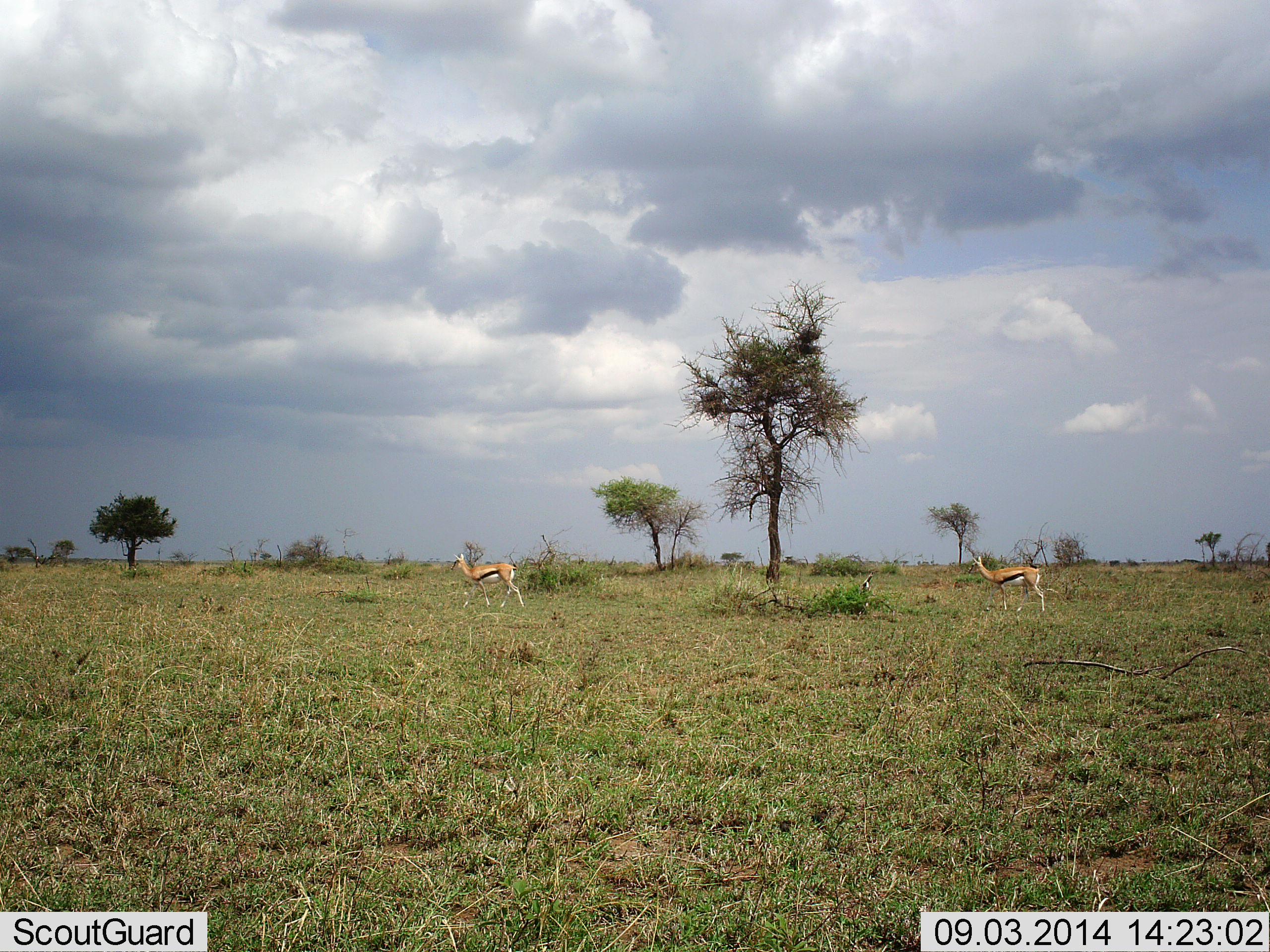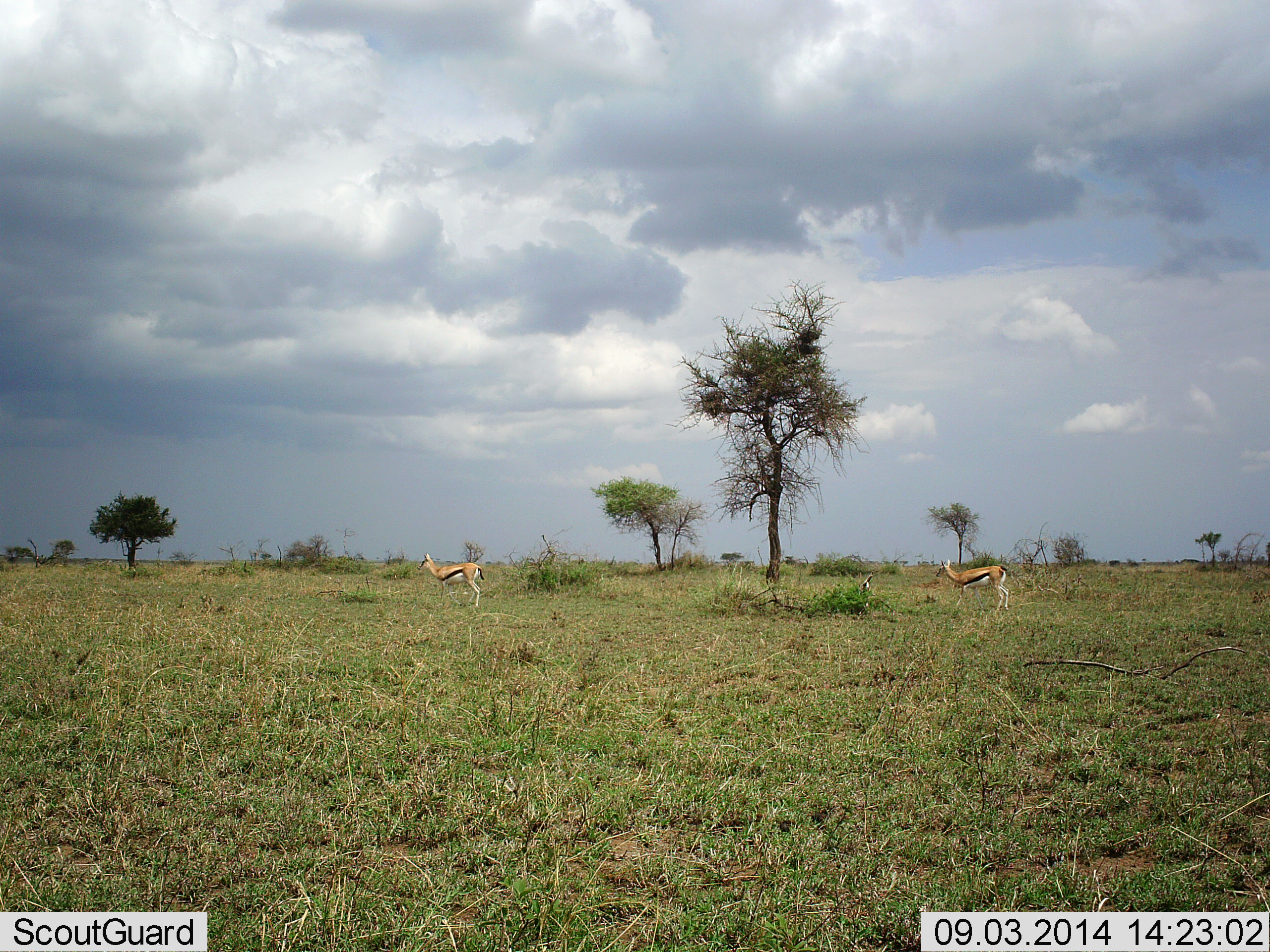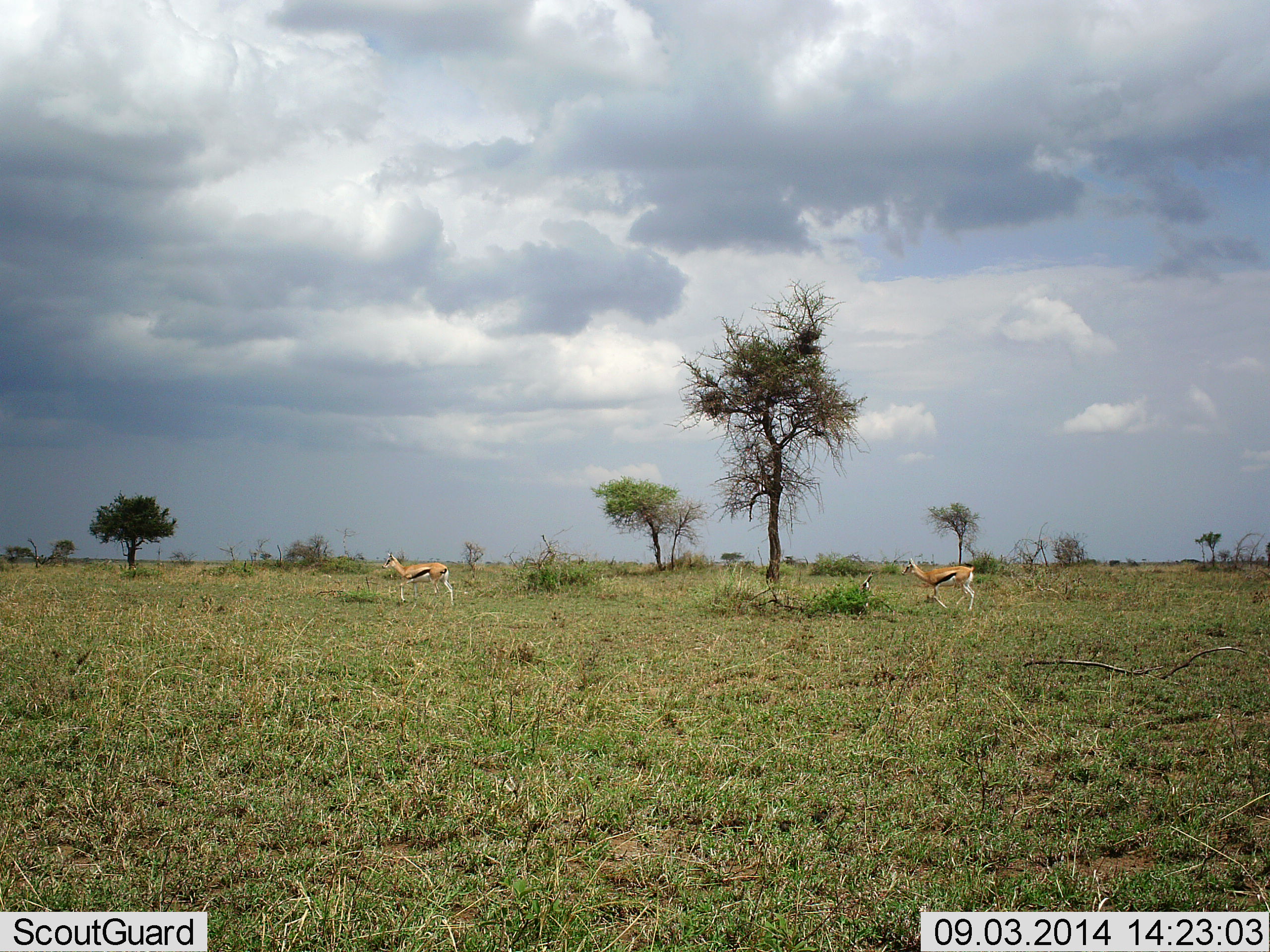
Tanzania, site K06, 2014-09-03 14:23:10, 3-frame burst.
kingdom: Animalia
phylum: Chordata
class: Mammalia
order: Artiodactyla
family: Bovidae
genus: Eudorcas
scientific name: Eudorcas thomsonii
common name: thomson's gazelle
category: gazellethomsons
Gazellethomsons (thomson's gazelle) (Eudorcas thomsonii), count 2. Behavior (volunteer vote fractions): standing 10%, resting 0%, moving 100%, interacting 0%. Young present (vote fraction): 0%. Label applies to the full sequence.